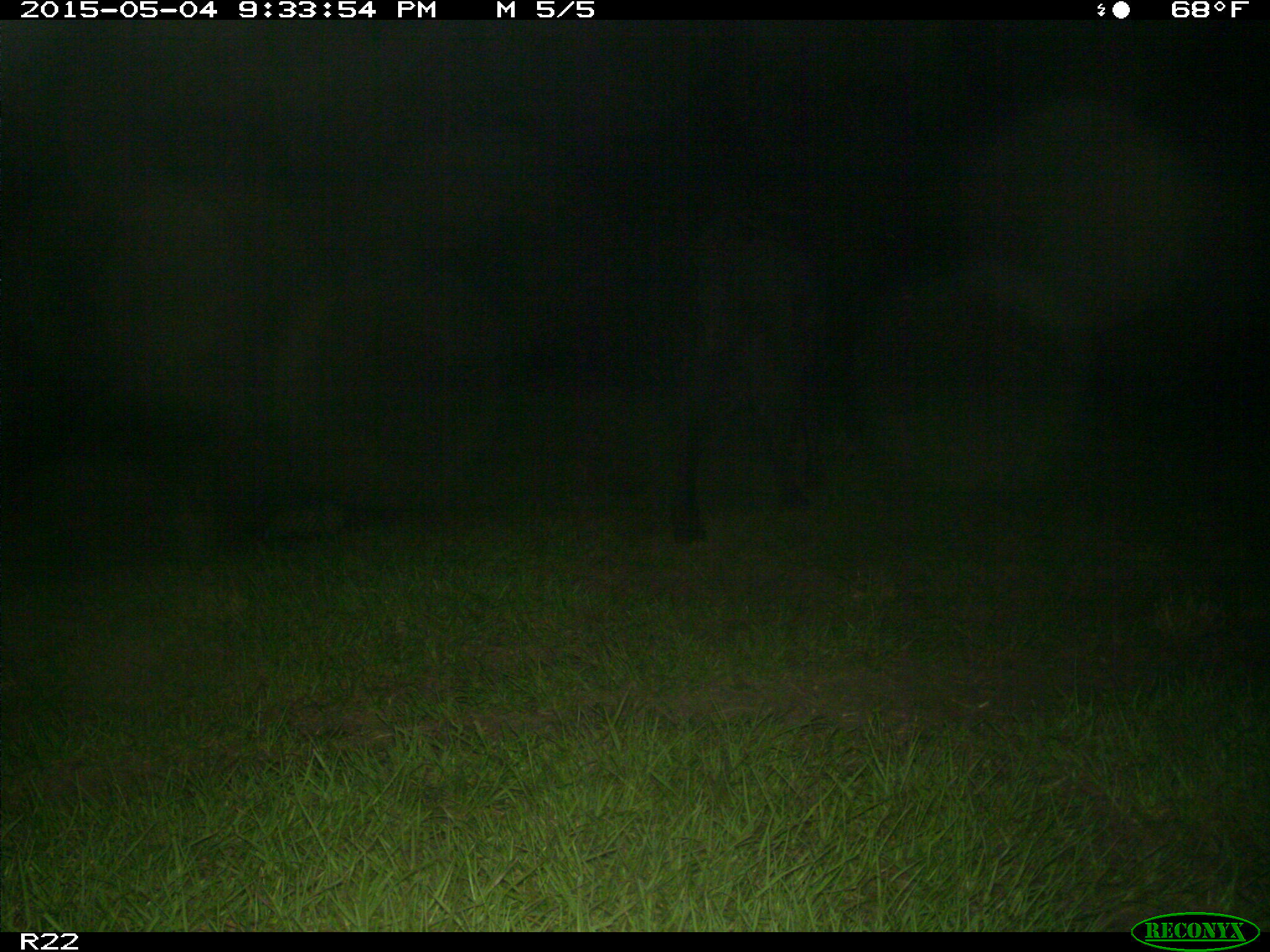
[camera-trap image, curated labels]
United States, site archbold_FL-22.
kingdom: Animalia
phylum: Chordata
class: Mammalia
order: Artiodactyla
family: Bovidae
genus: Bos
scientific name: Bos taurus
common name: domestic cow